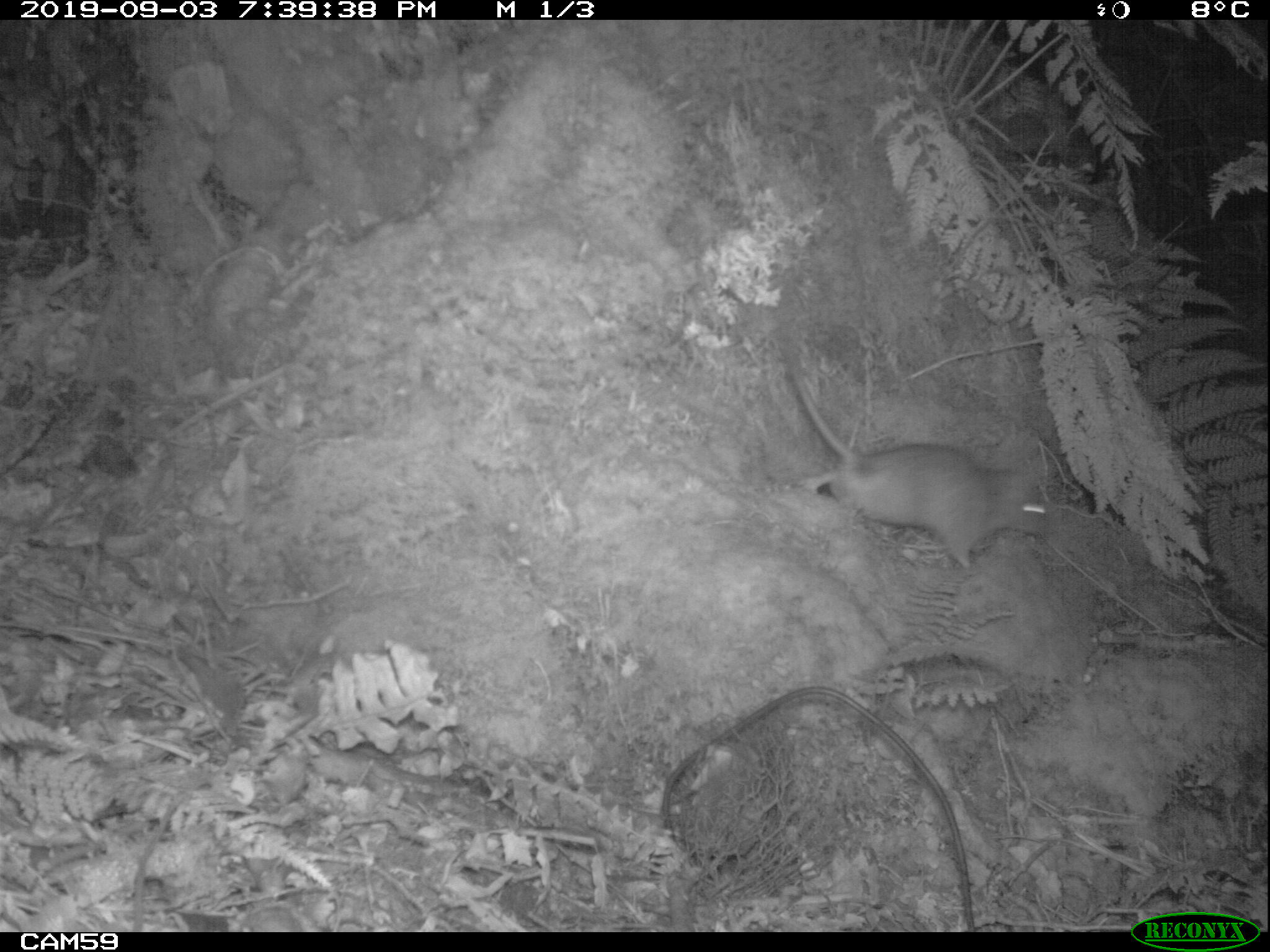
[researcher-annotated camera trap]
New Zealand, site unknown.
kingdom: Animalia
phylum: Chordata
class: Mammalia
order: Rodentia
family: Muridae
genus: Rattus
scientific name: Rattus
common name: rat